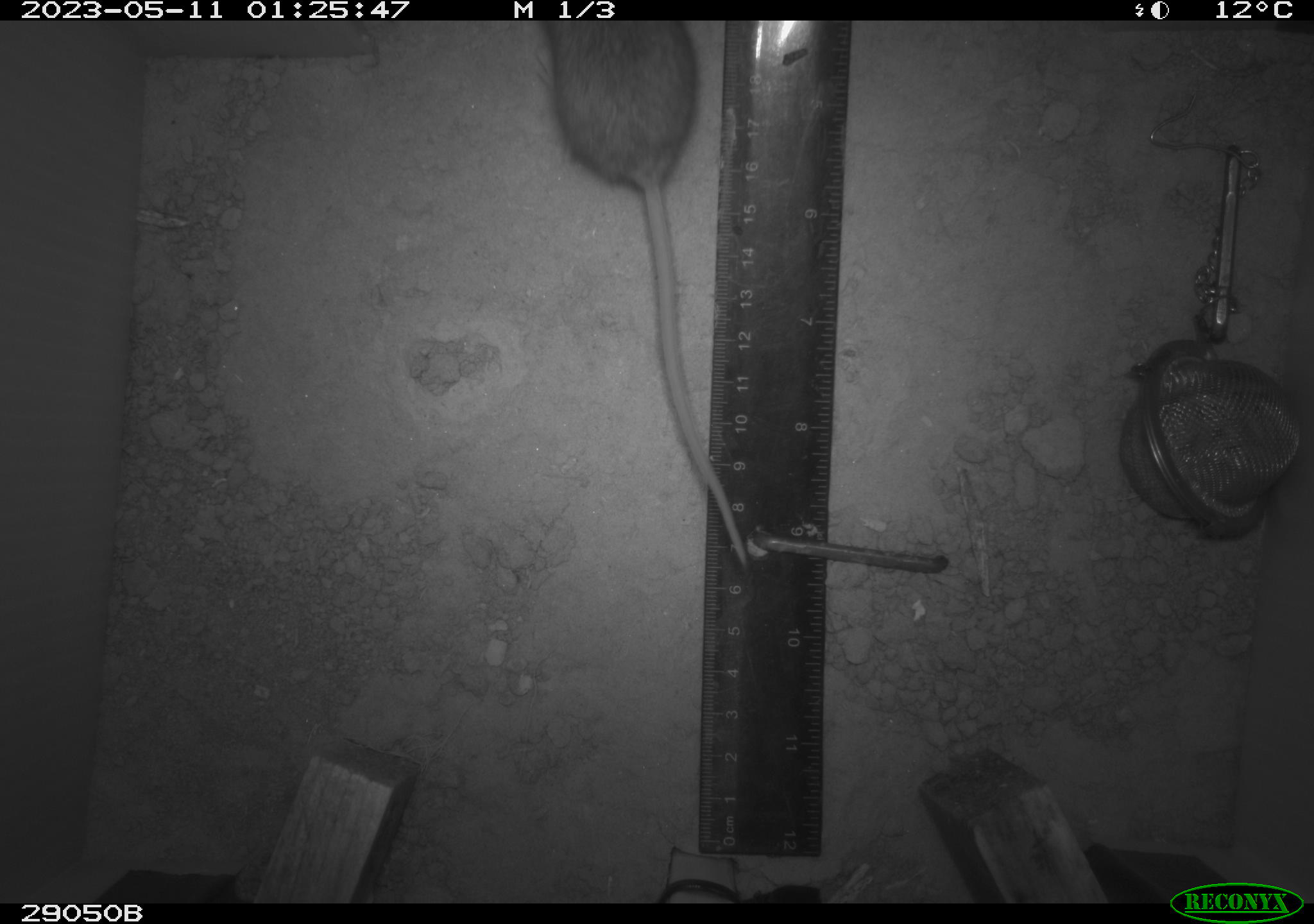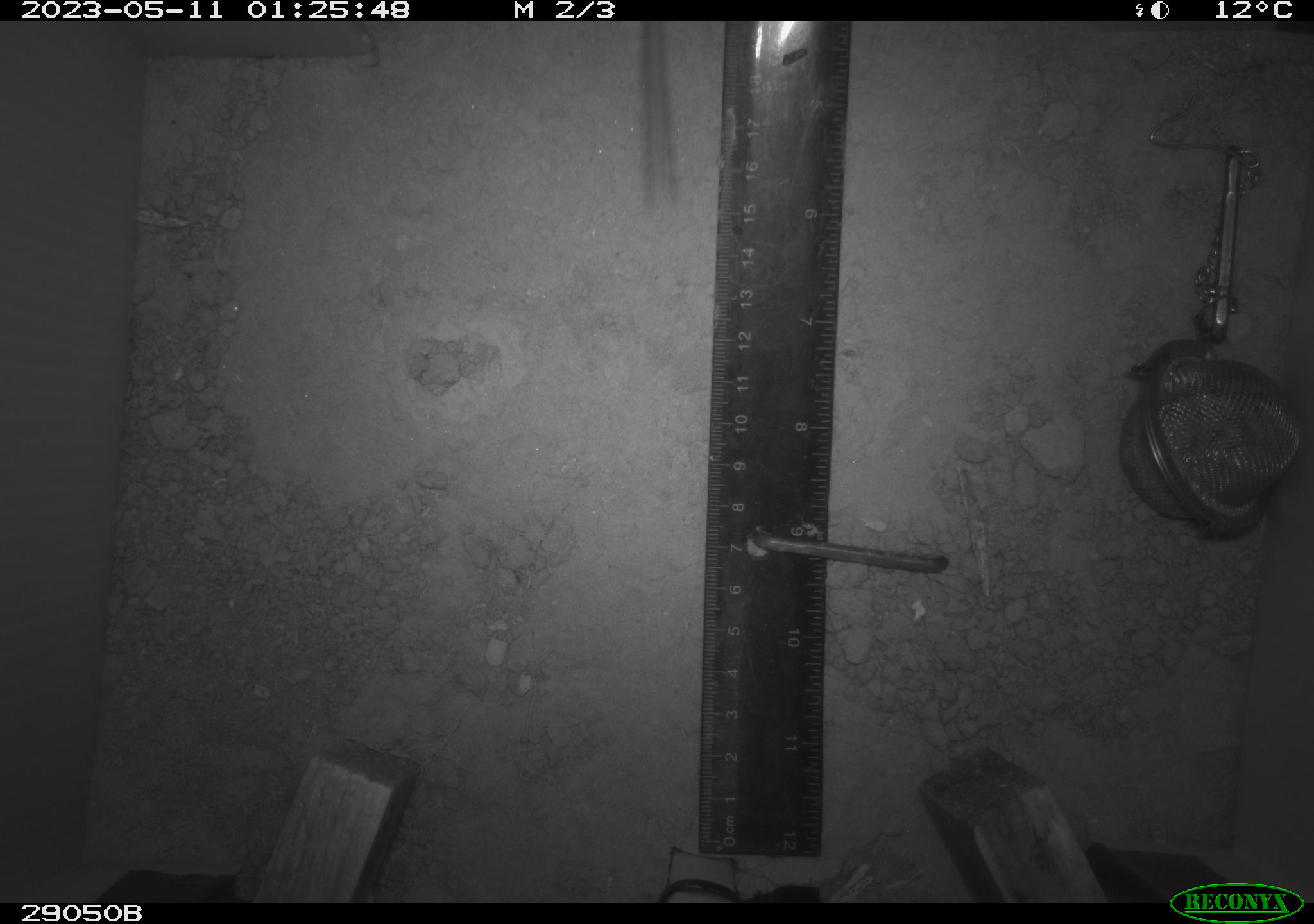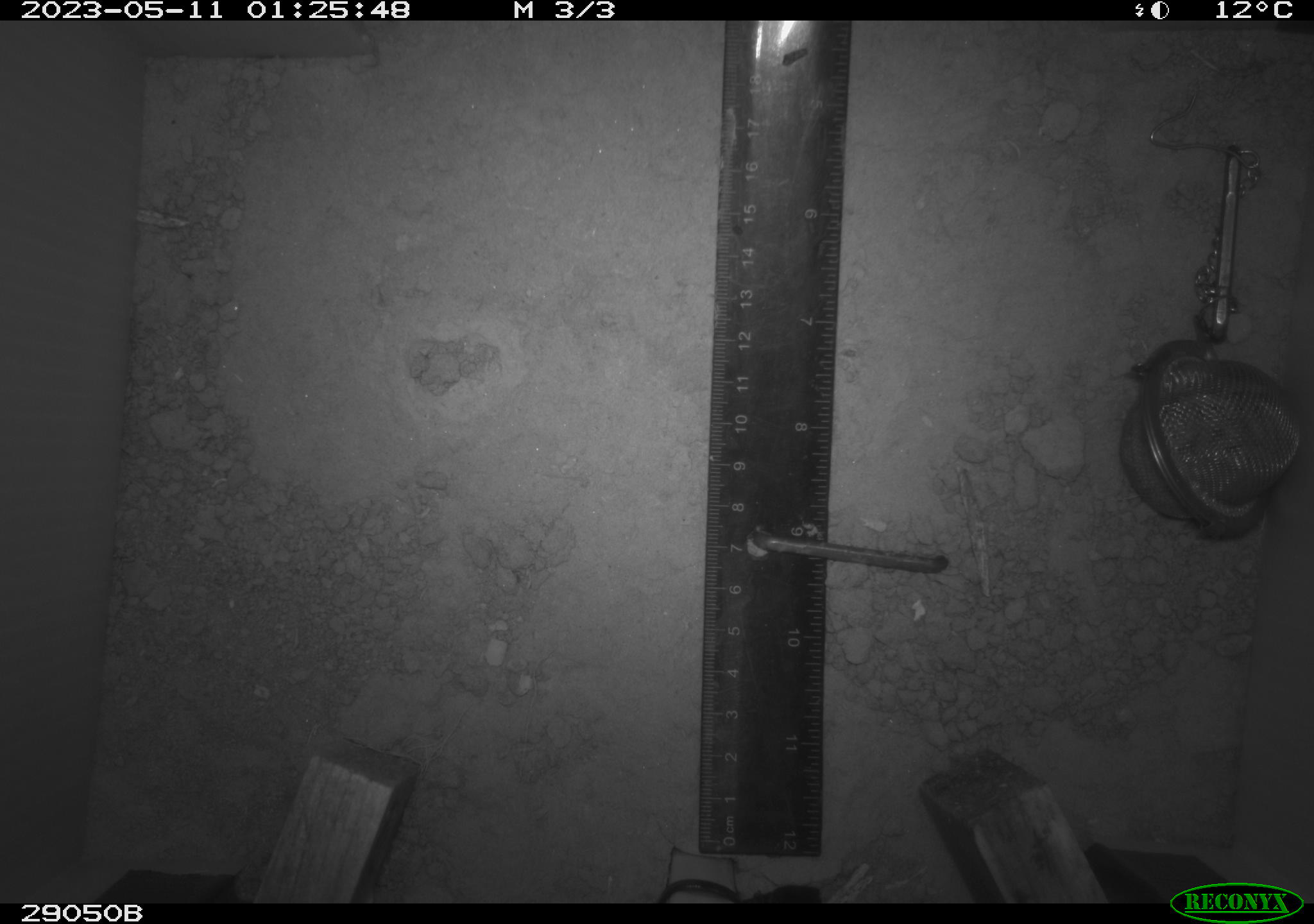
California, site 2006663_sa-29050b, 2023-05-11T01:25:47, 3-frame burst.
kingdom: Animalia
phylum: Chordata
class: Mammalia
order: Rodentia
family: Cricetidae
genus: Peromyscus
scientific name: Peromyscus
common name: deer mice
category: peromyscus species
Peromyscus species (deer mice) (Peromyscus).